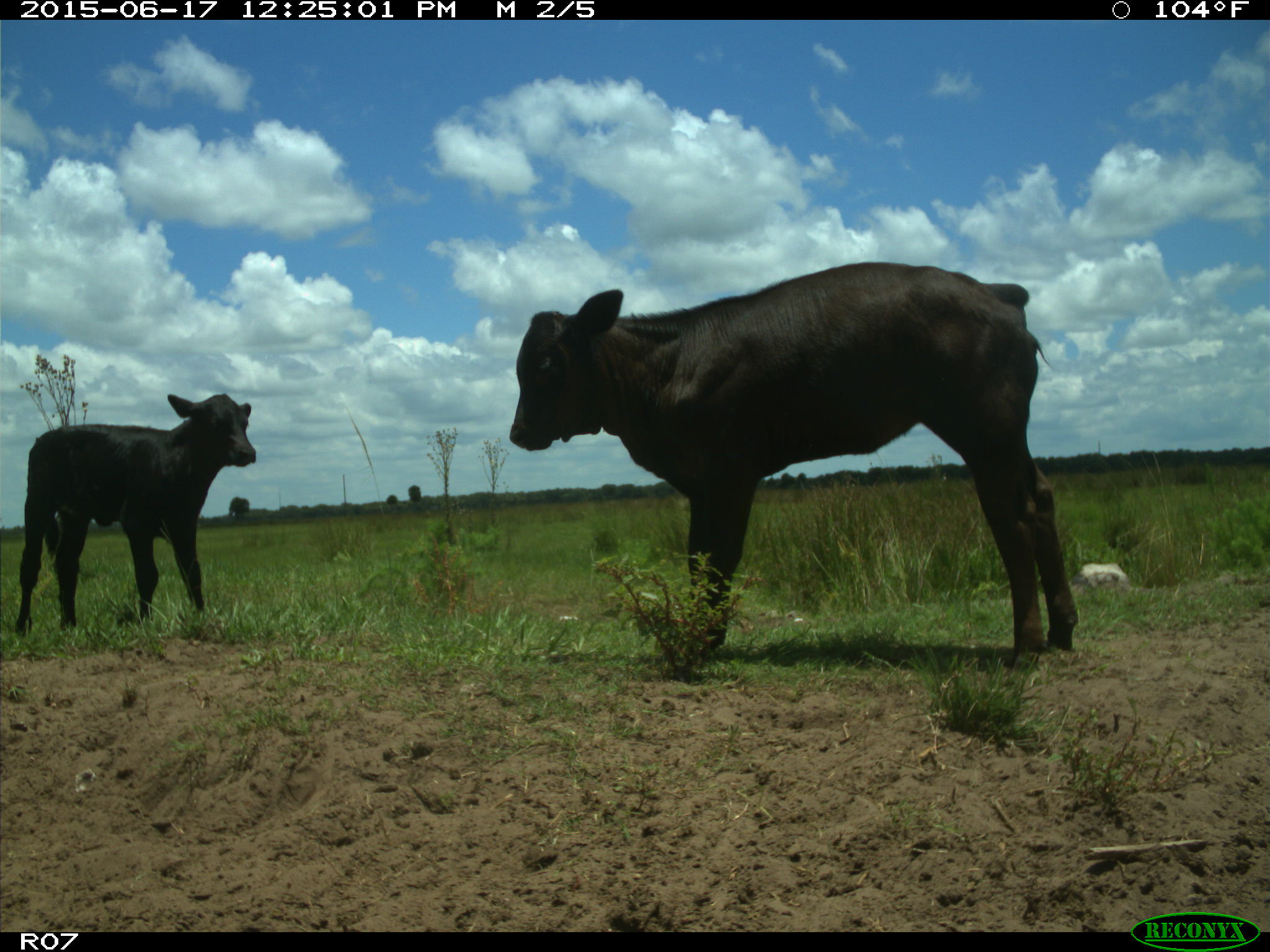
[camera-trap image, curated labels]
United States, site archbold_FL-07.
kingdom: Animalia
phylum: Chordata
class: Mammalia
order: Artiodactyla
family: Bovidae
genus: Bos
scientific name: Bos taurus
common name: domestic cow